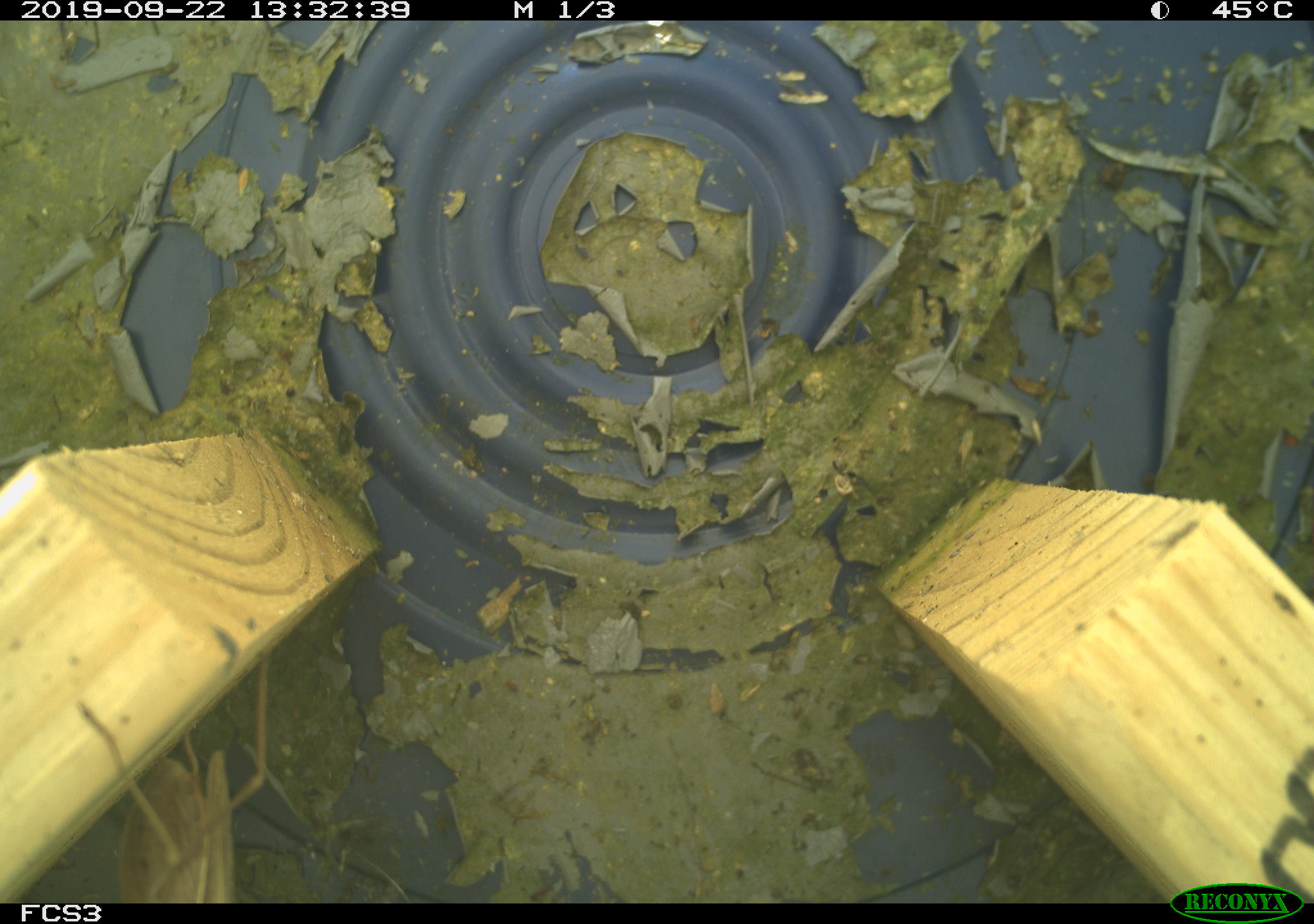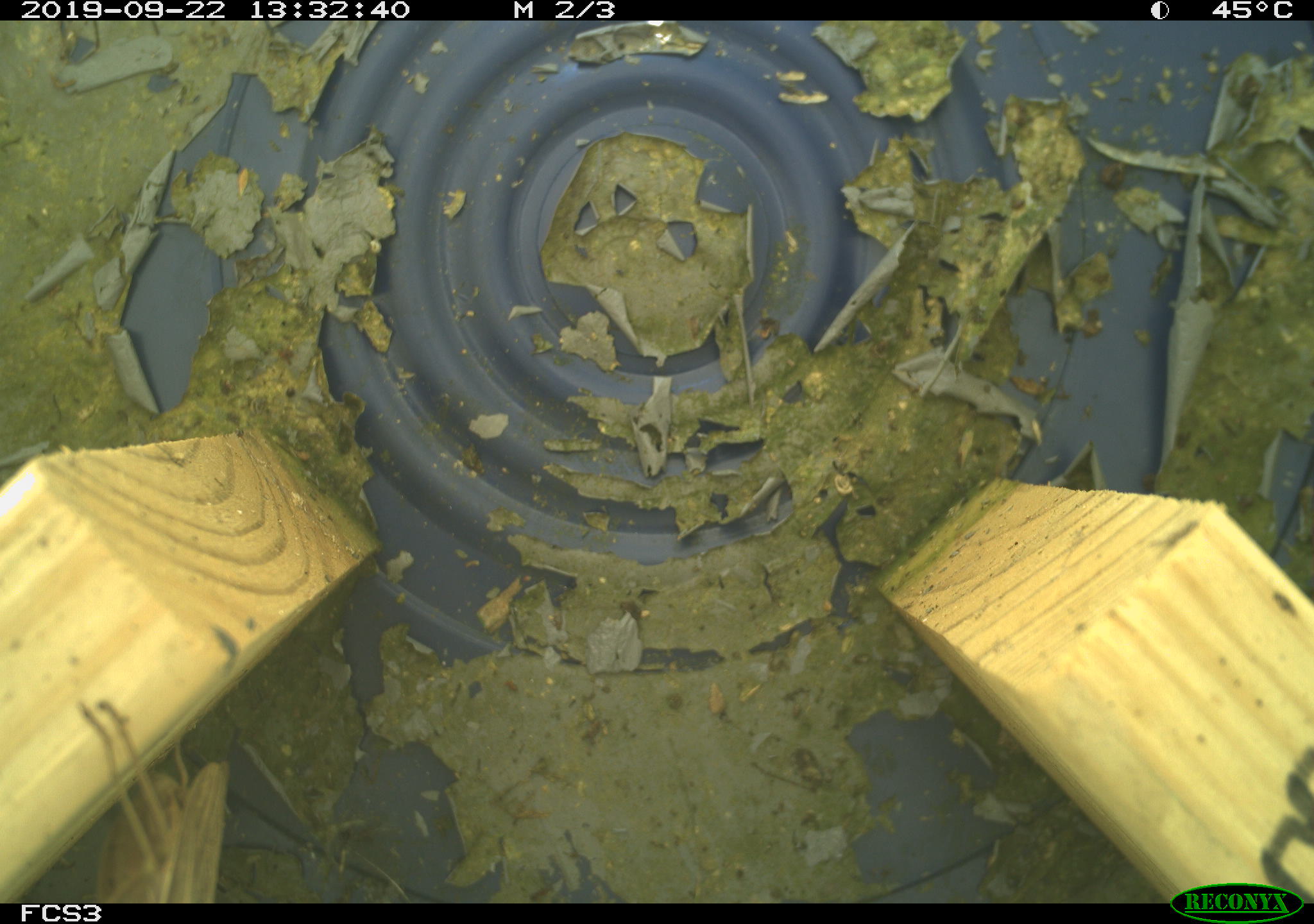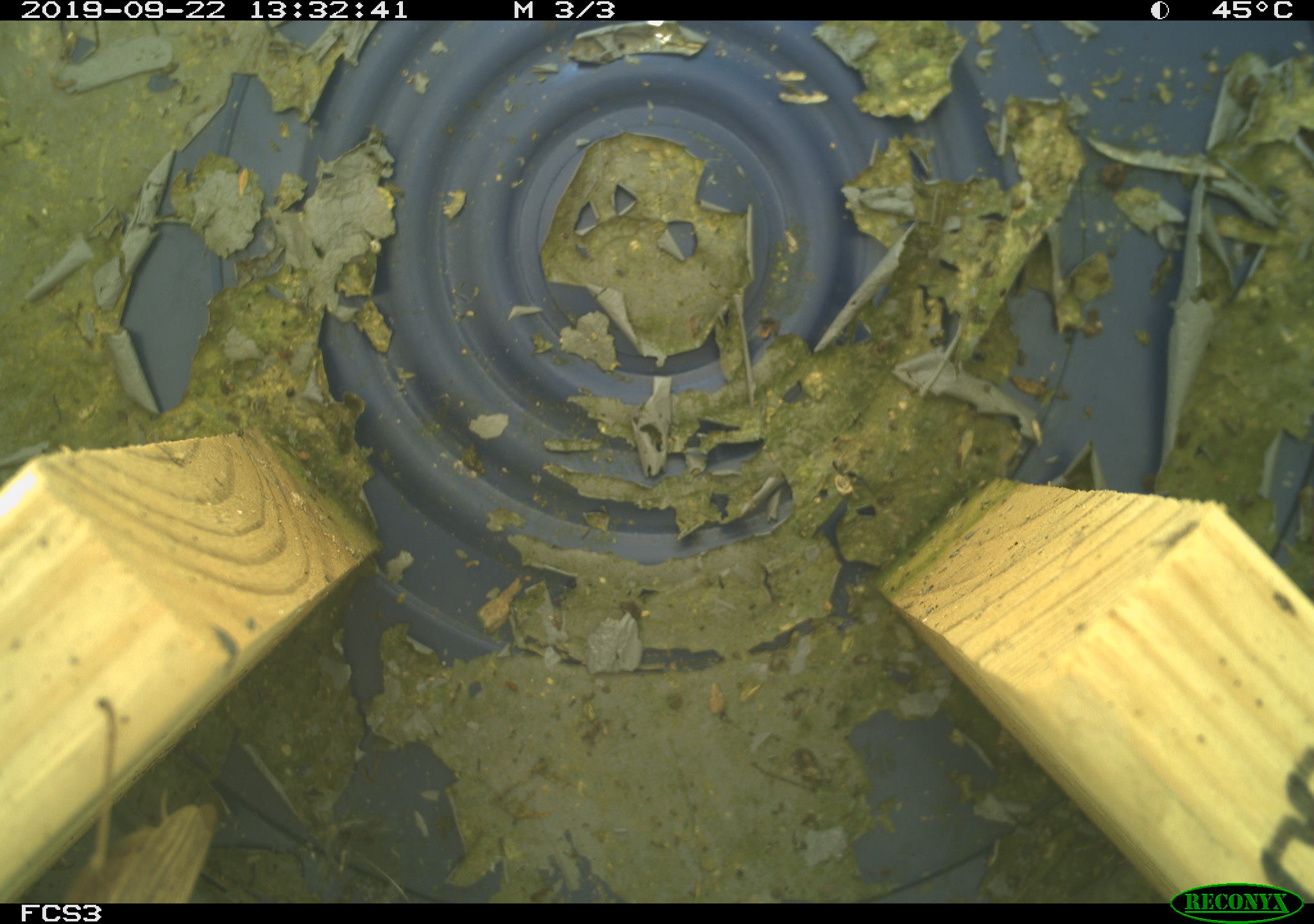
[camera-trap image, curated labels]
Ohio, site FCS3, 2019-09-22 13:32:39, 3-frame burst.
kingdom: Animalia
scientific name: Animalia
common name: animal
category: invertebrate